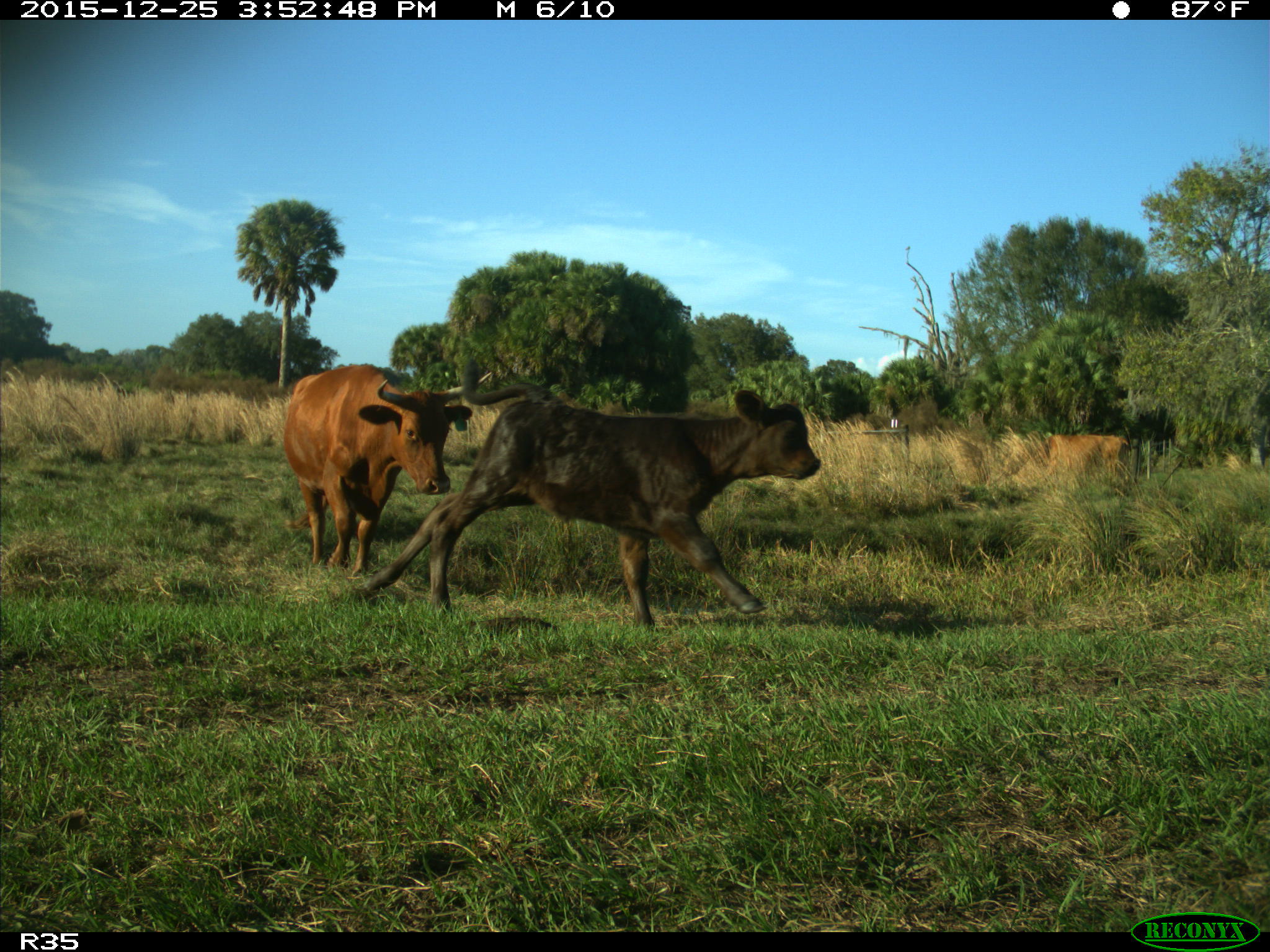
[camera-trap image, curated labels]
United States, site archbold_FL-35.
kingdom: Animalia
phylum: Chordata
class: Mammalia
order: Artiodactyla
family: Bovidae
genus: Bos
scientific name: Bos taurus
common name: domestic cow